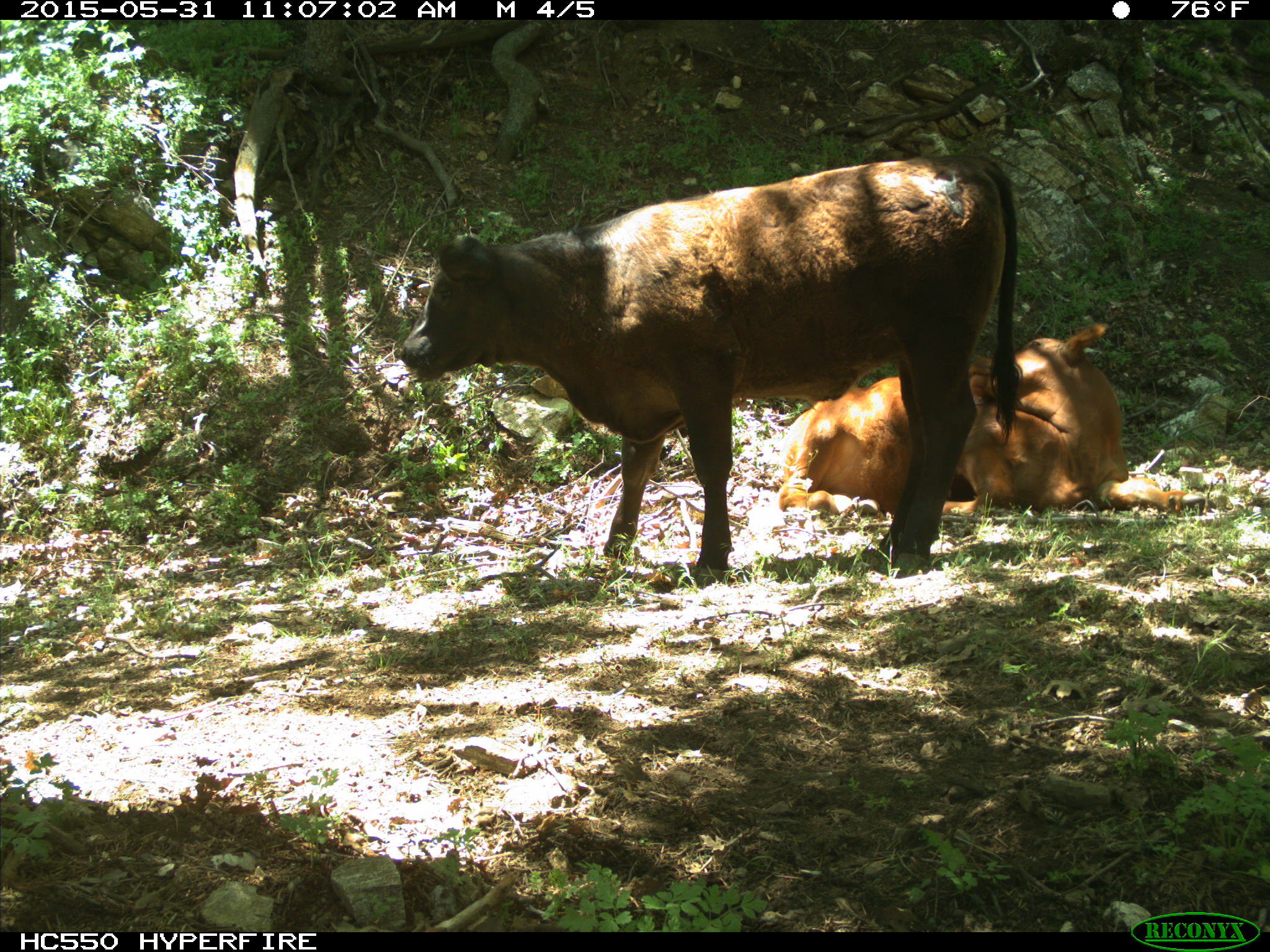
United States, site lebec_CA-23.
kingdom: Animalia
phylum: Chordata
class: Mammalia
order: Artiodactyla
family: Bovidae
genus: Bos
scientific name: Bos taurus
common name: domestic cow